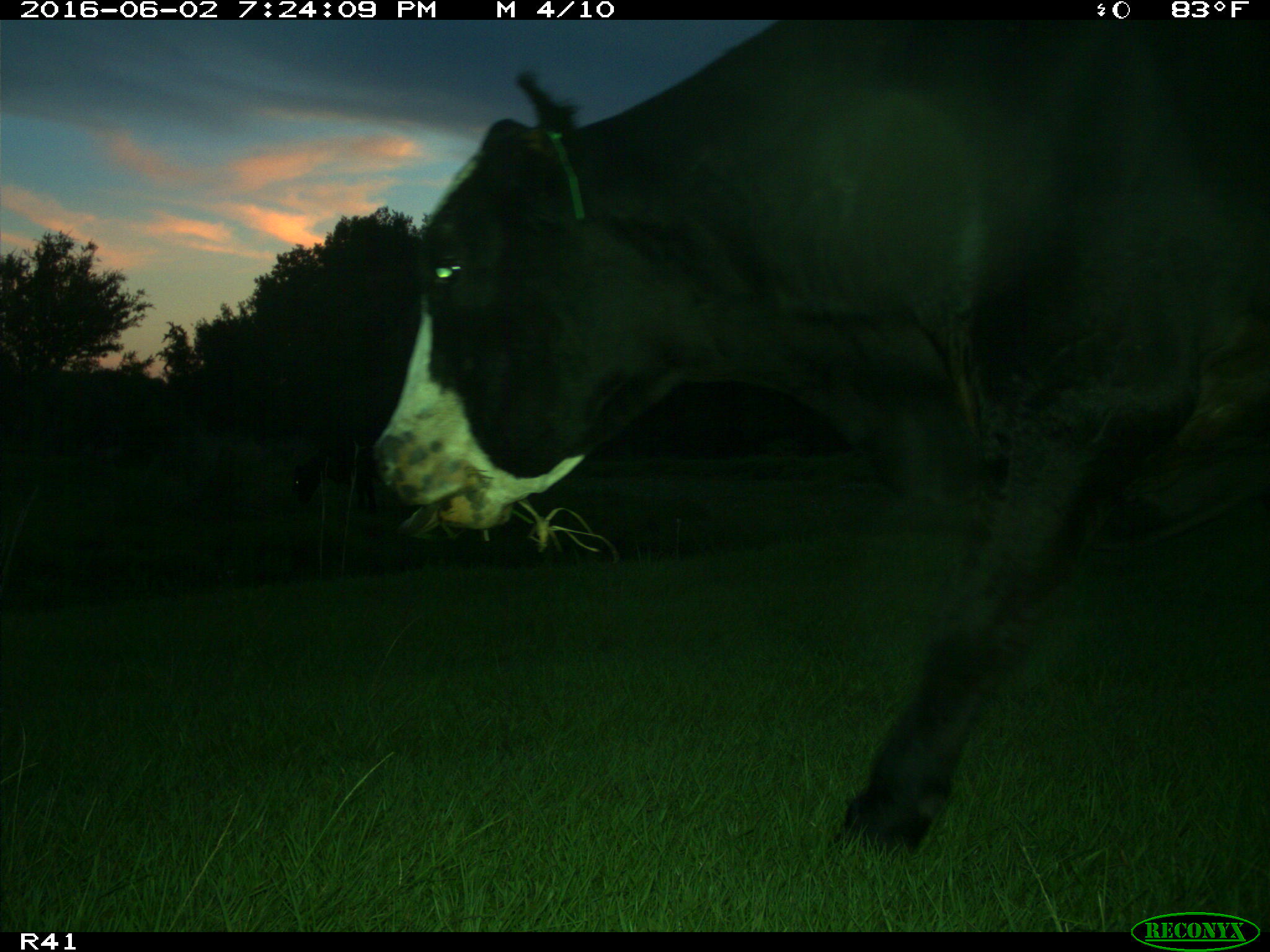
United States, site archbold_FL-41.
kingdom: Animalia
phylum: Chordata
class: Mammalia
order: Artiodactyla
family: Bovidae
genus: Bos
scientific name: Bos taurus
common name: domestic cow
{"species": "Bos taurus (domestic cow)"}